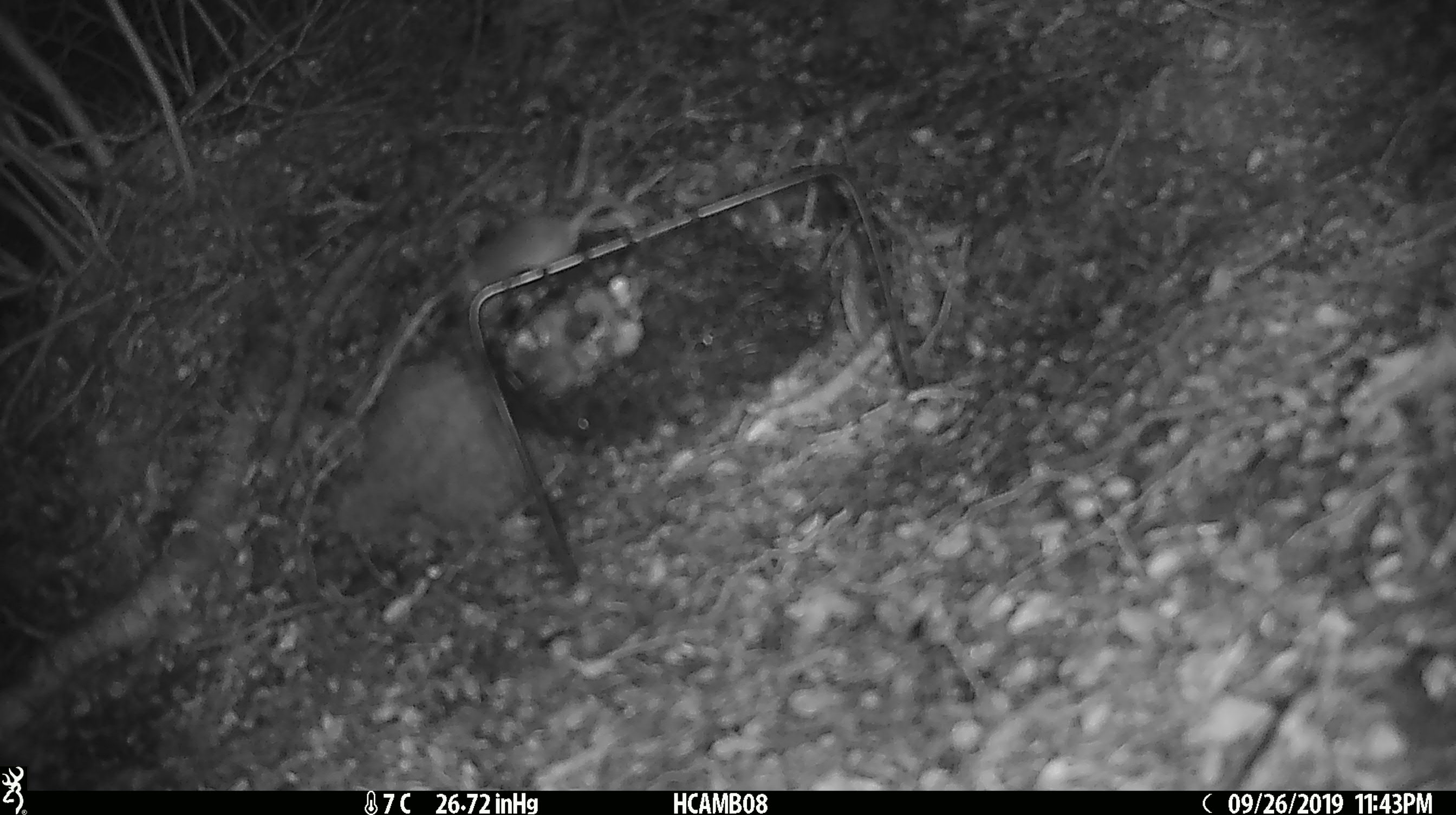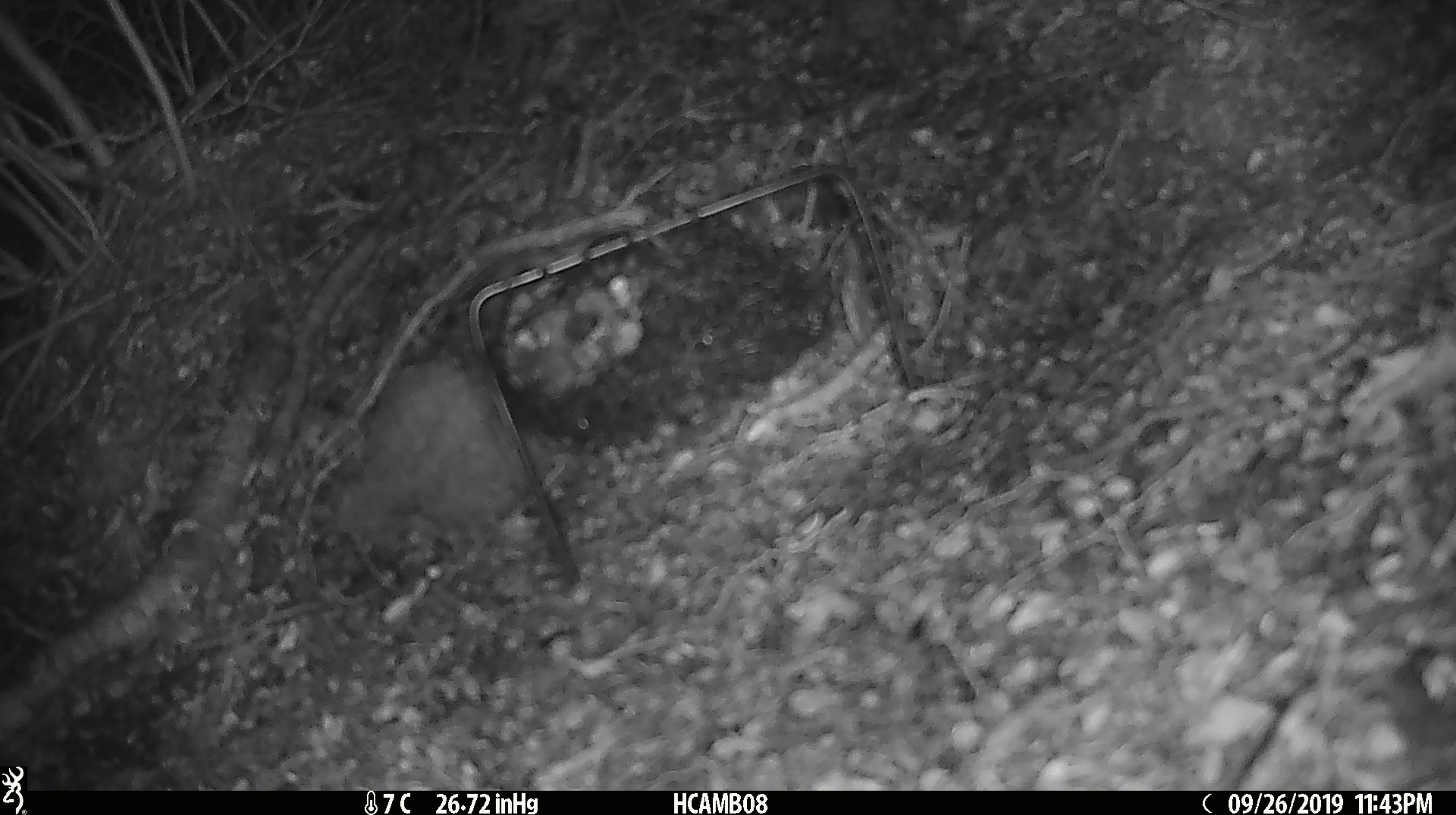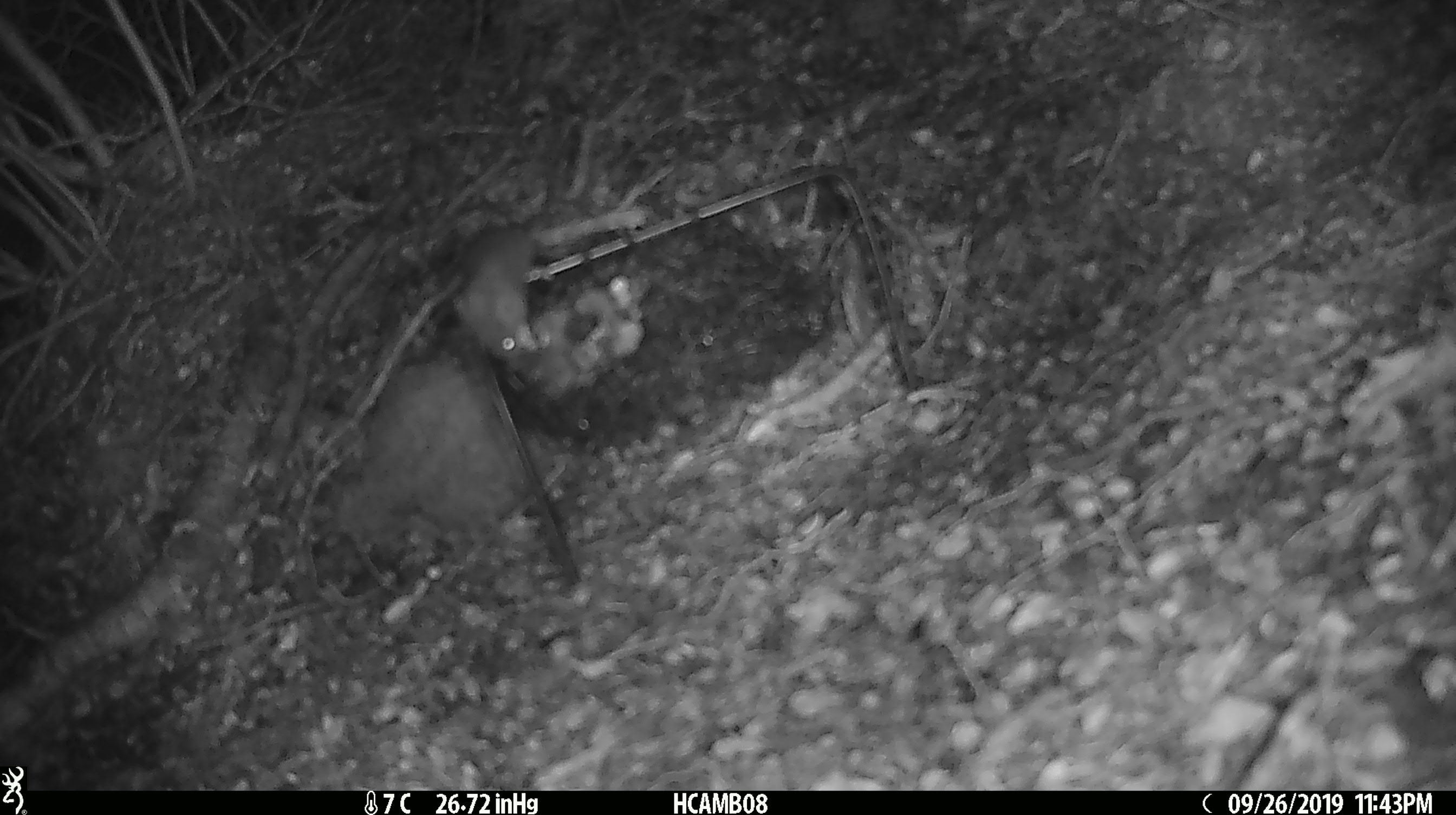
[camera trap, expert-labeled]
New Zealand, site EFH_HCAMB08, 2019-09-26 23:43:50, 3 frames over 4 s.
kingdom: Animalia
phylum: Chordata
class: Mammalia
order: Rodentia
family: Muridae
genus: Mus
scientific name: Mus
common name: mouse